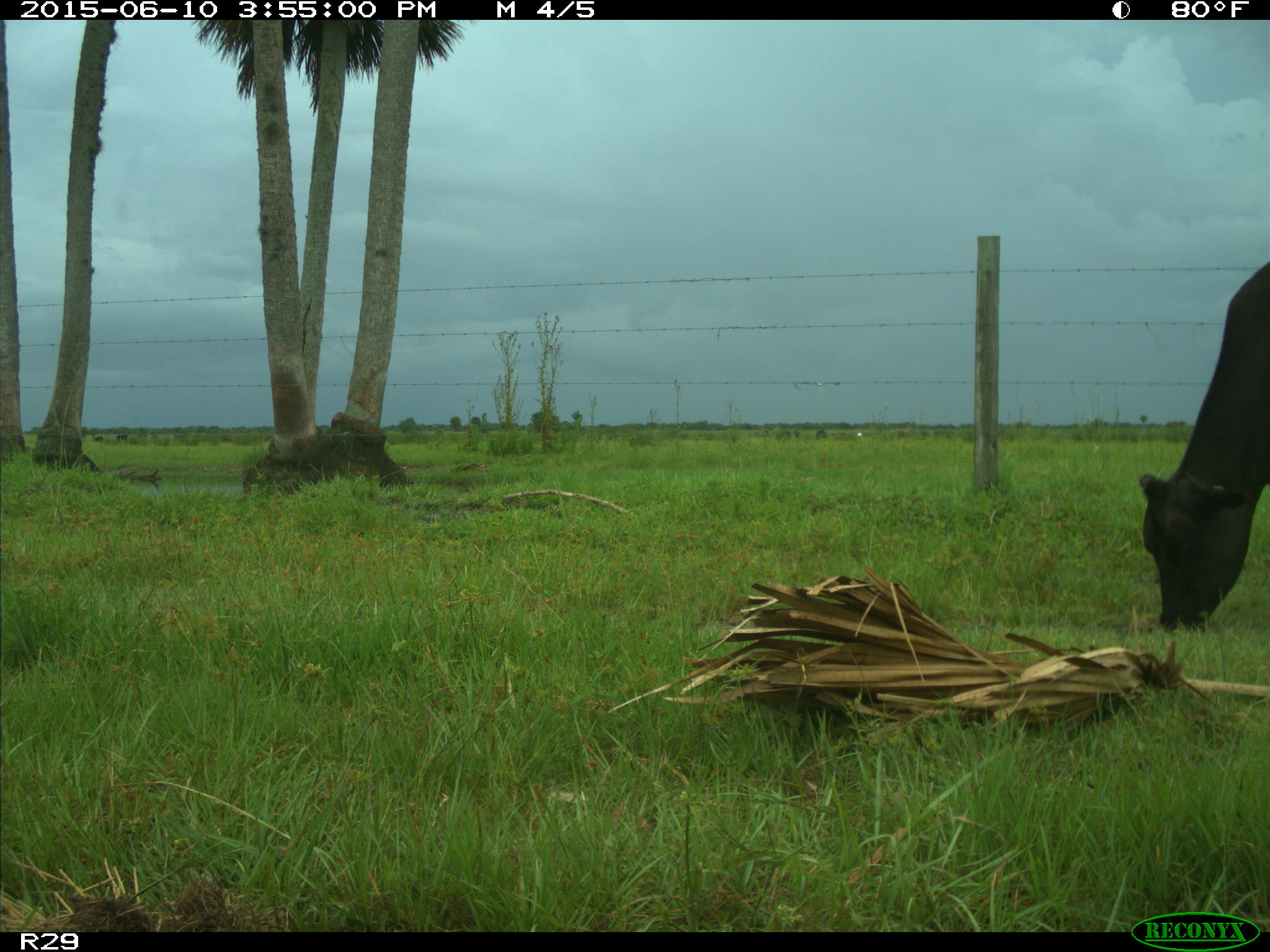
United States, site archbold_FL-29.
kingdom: Animalia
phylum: Chordata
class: Mammalia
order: Artiodactyla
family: Bovidae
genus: Bos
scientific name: Bos taurus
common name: domestic cow